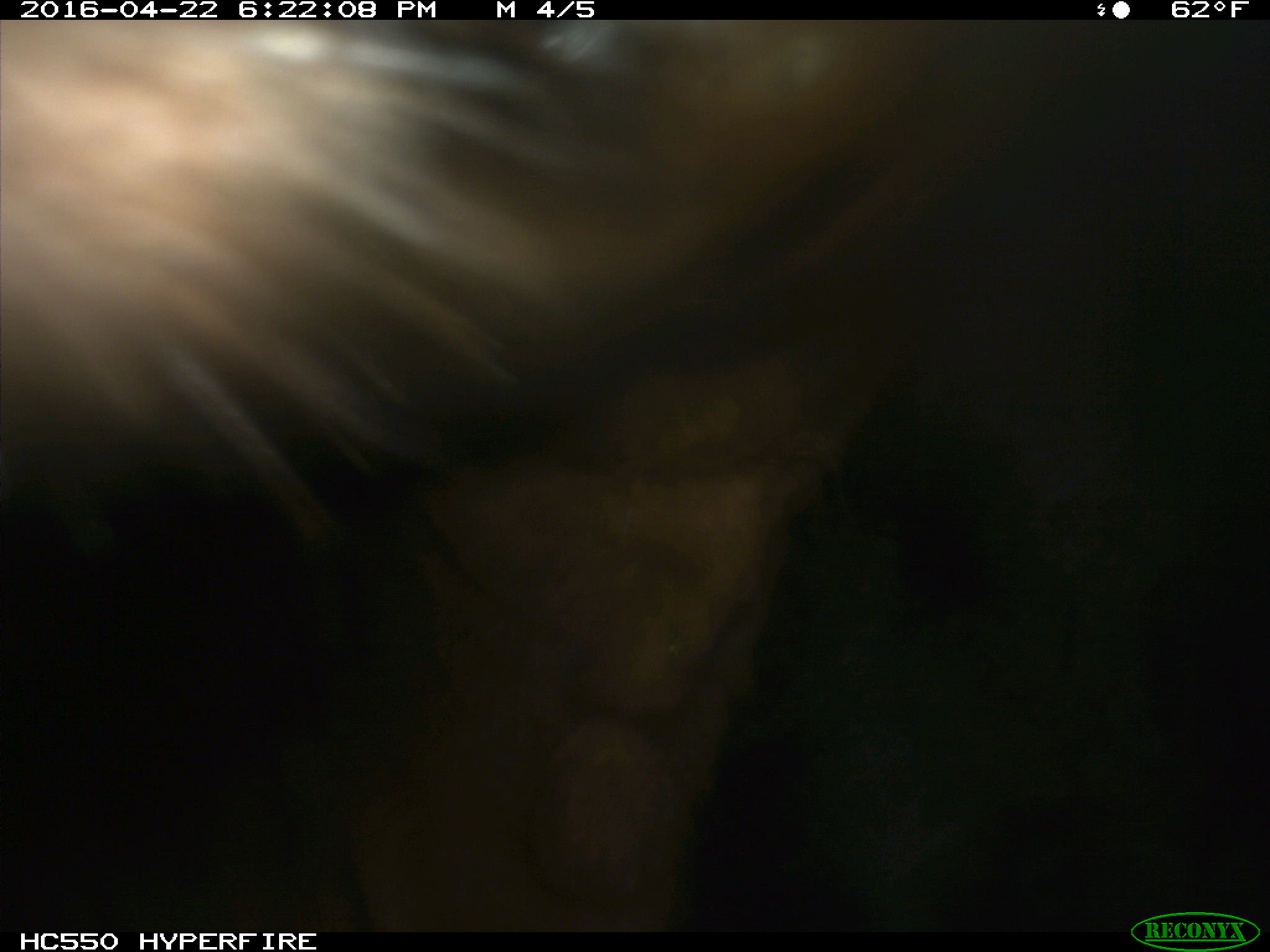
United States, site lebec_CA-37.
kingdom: Animalia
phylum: Chordata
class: Mammalia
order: Artiodactyla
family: Bovidae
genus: Bos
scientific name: Bos taurus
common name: domestic cow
Bos taurus (domestic cow).